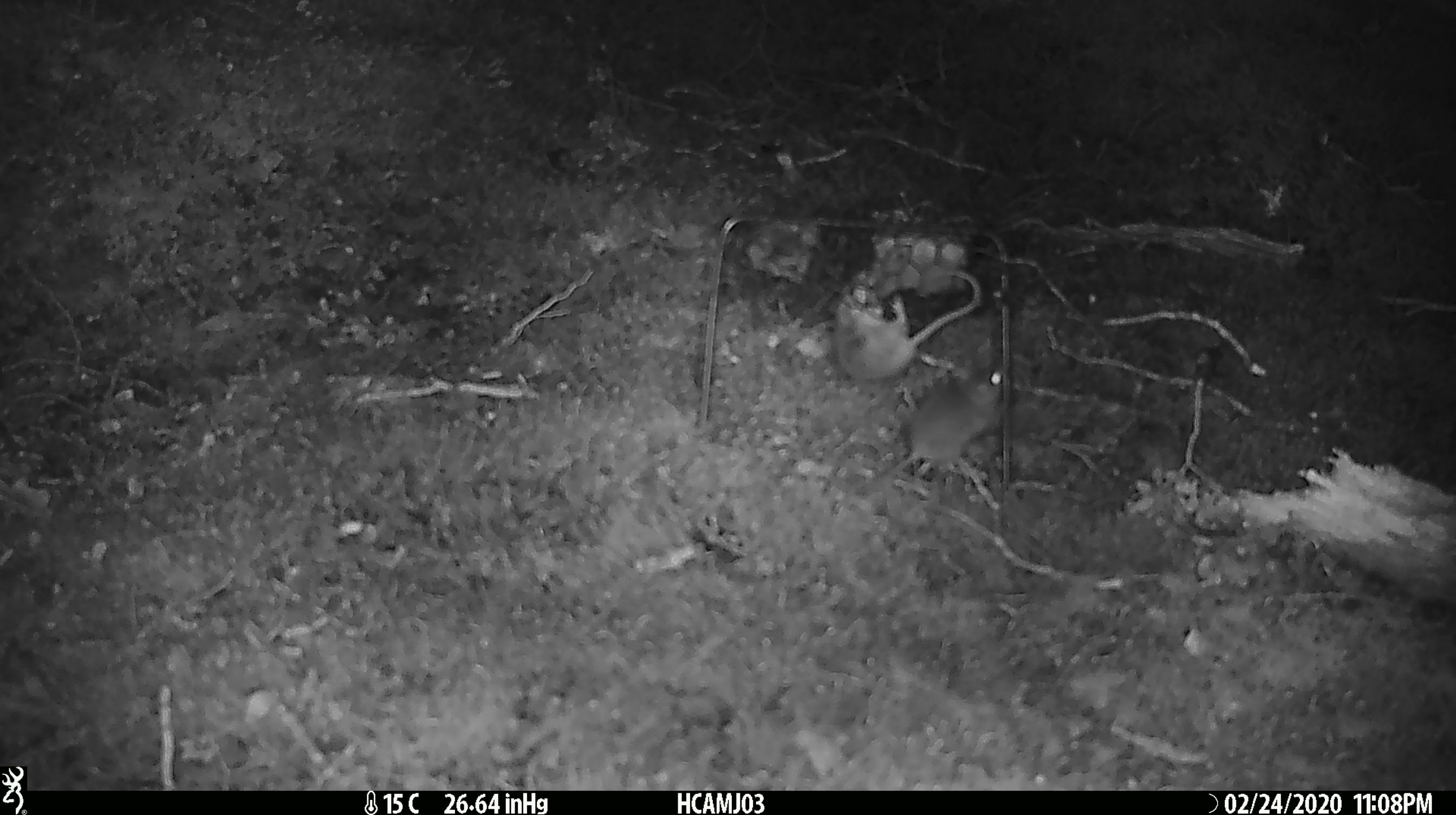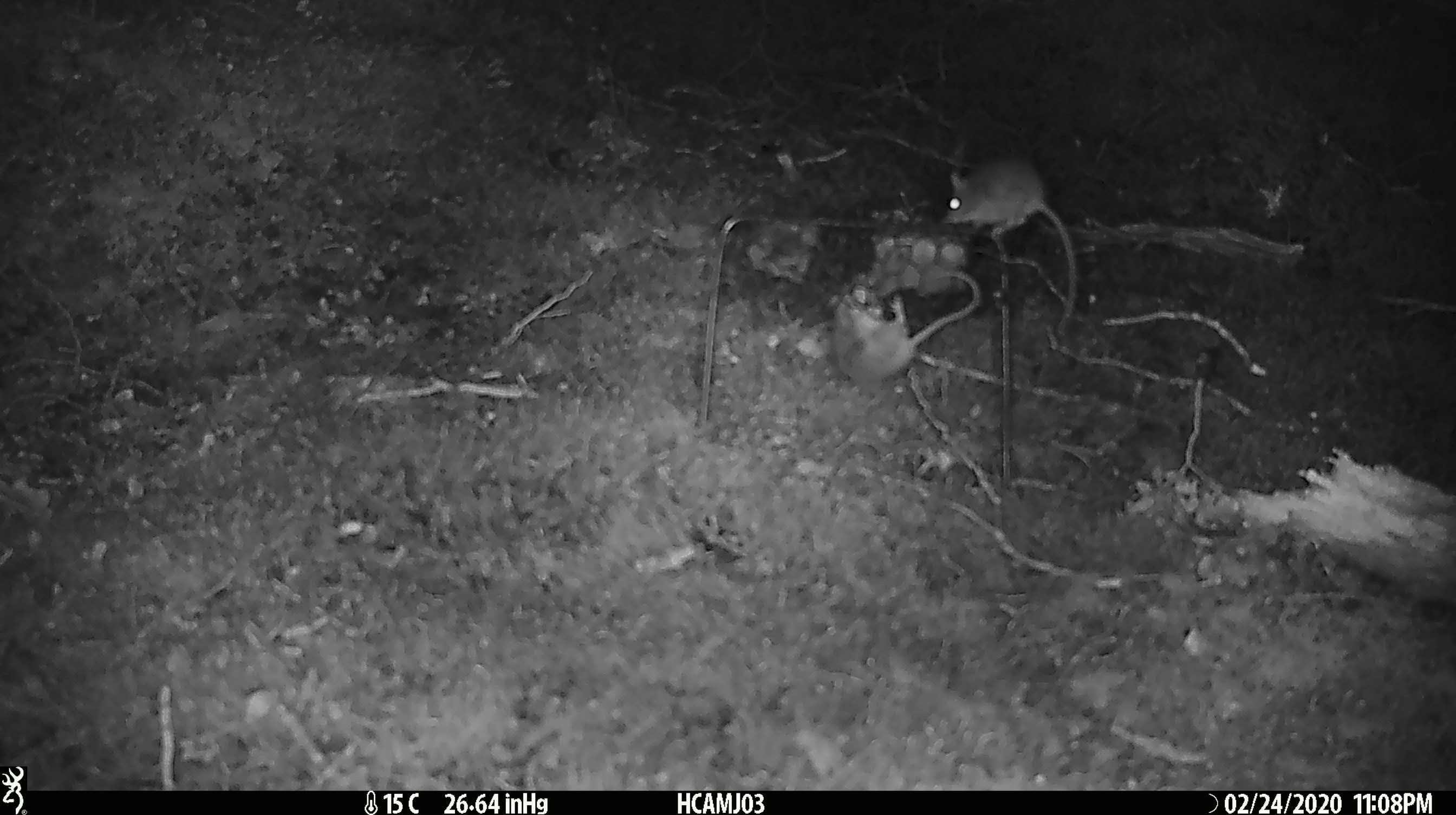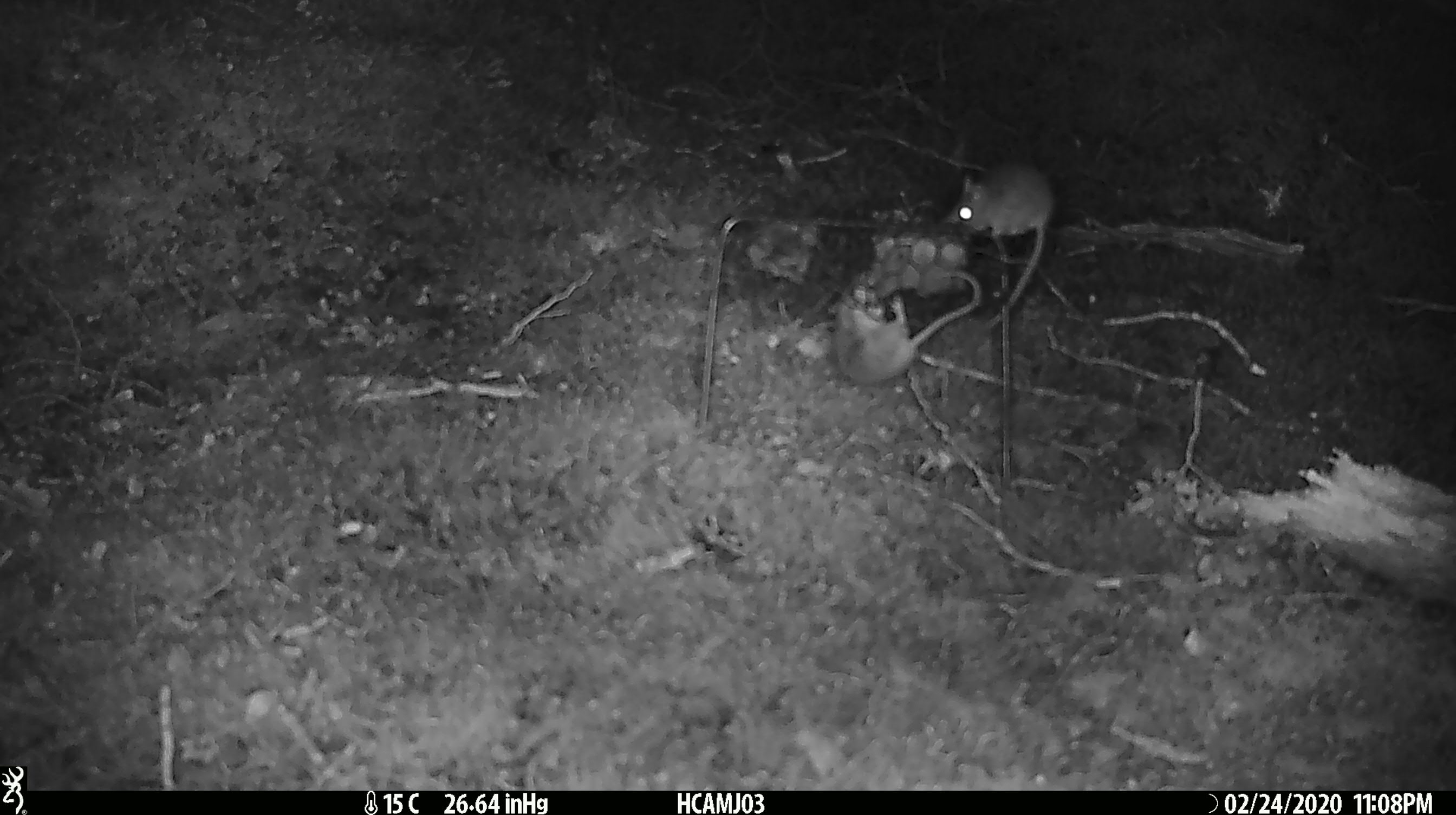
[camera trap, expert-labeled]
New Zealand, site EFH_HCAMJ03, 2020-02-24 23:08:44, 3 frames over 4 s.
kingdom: Animalia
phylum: Chordata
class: Mammalia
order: Rodentia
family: Muridae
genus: Mus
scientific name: Mus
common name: mouse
Mouse (Mus).